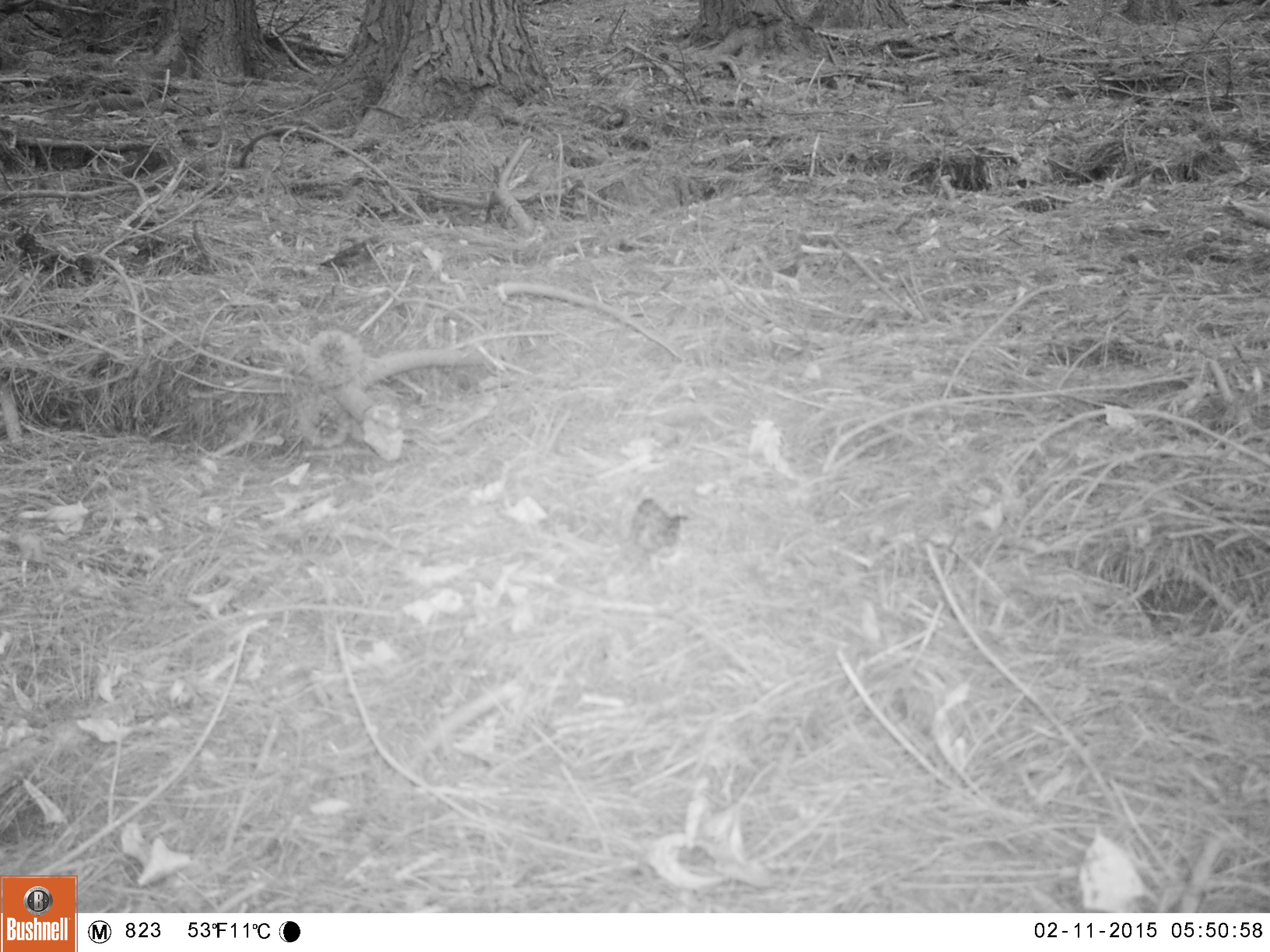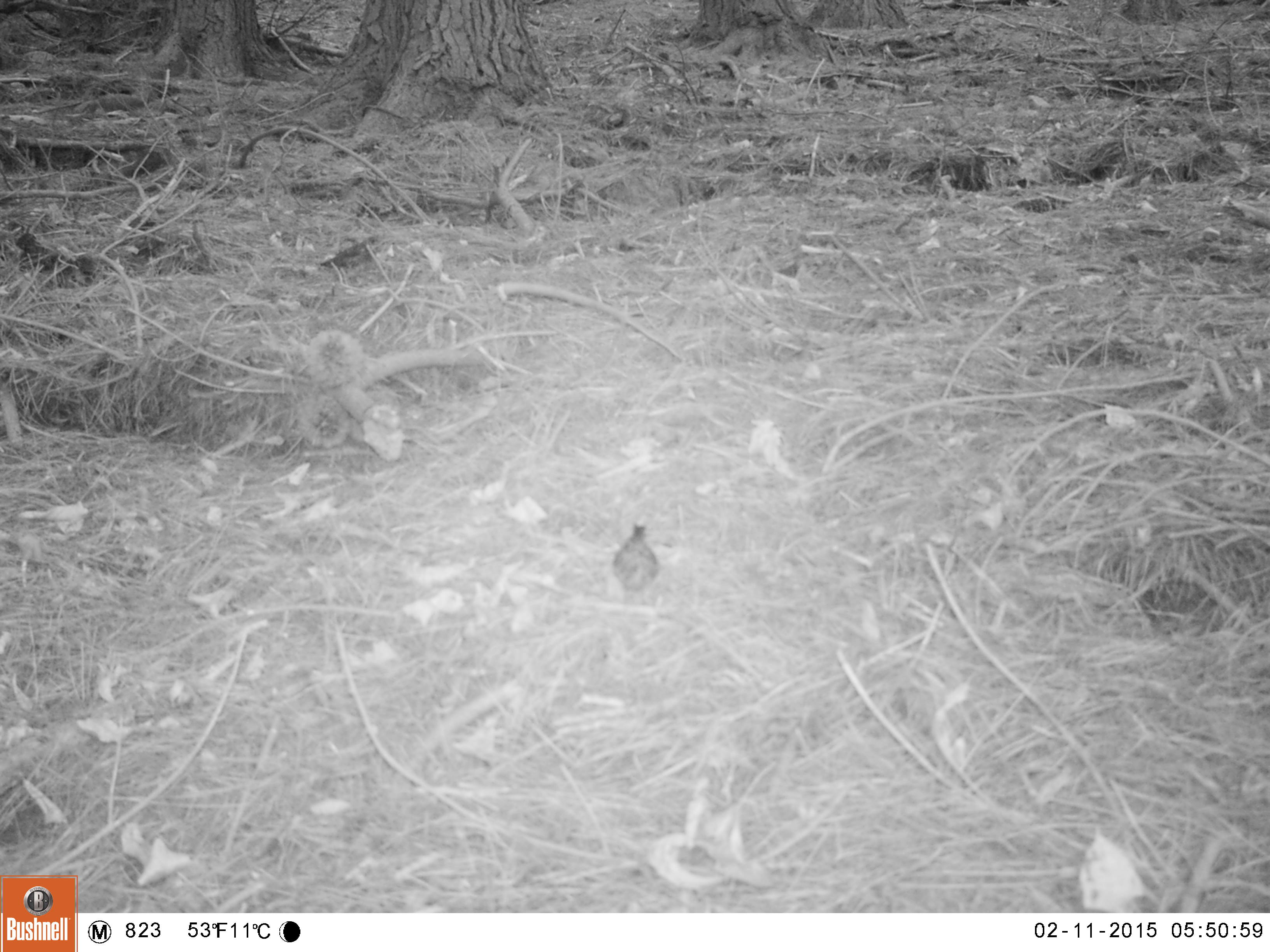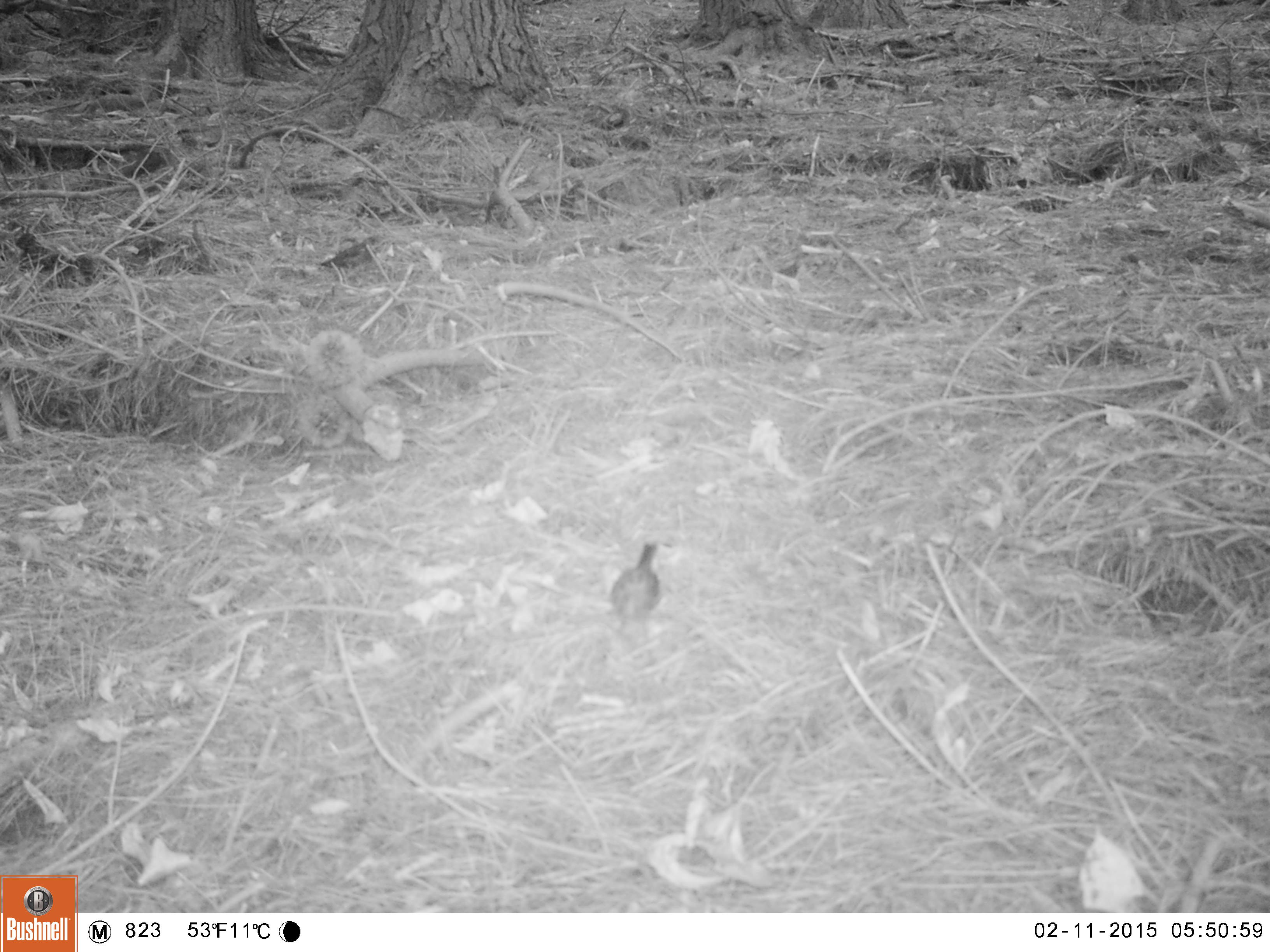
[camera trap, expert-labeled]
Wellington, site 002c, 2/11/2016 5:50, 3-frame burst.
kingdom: Animalia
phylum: Chordata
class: Aves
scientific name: Aves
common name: bird